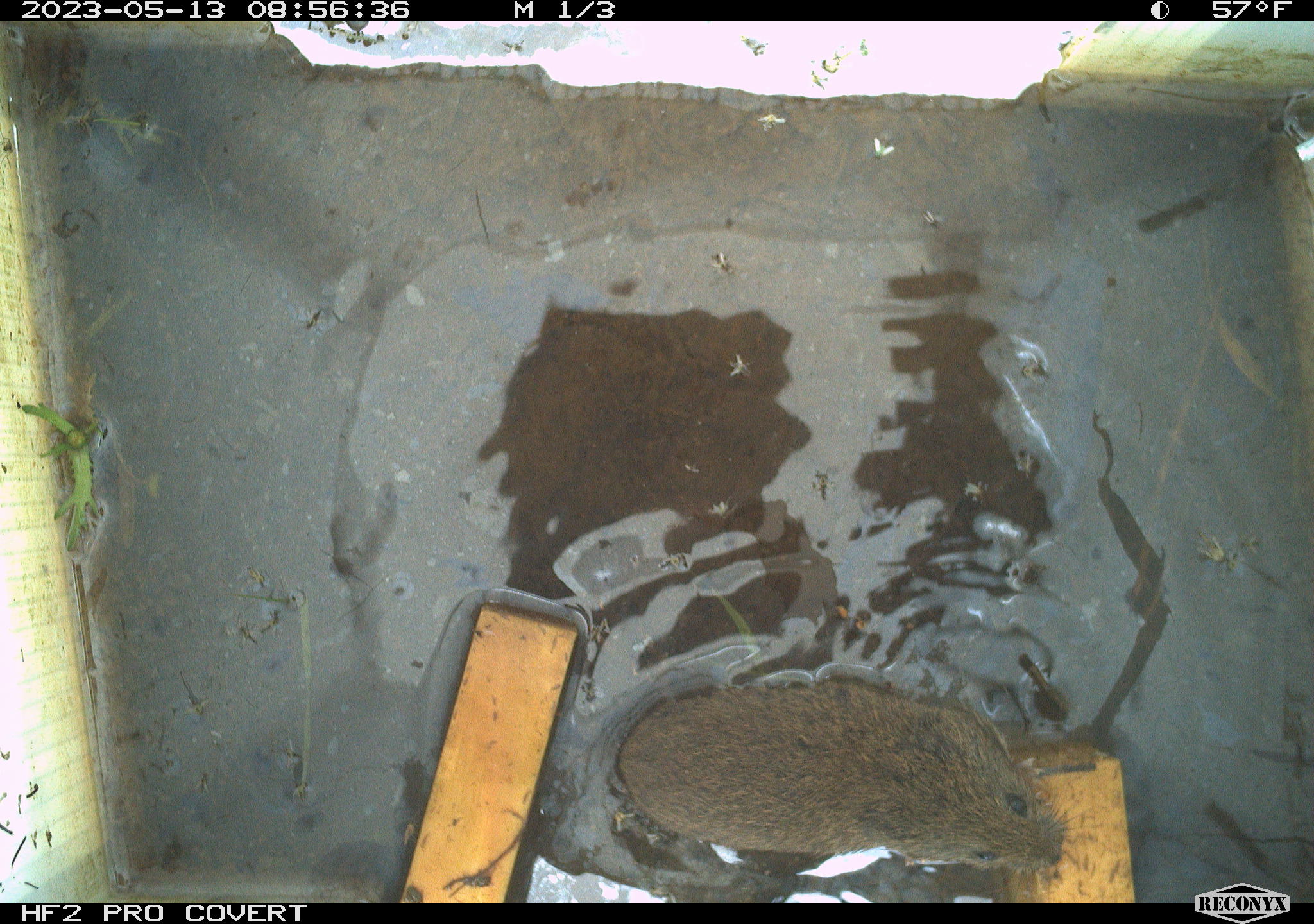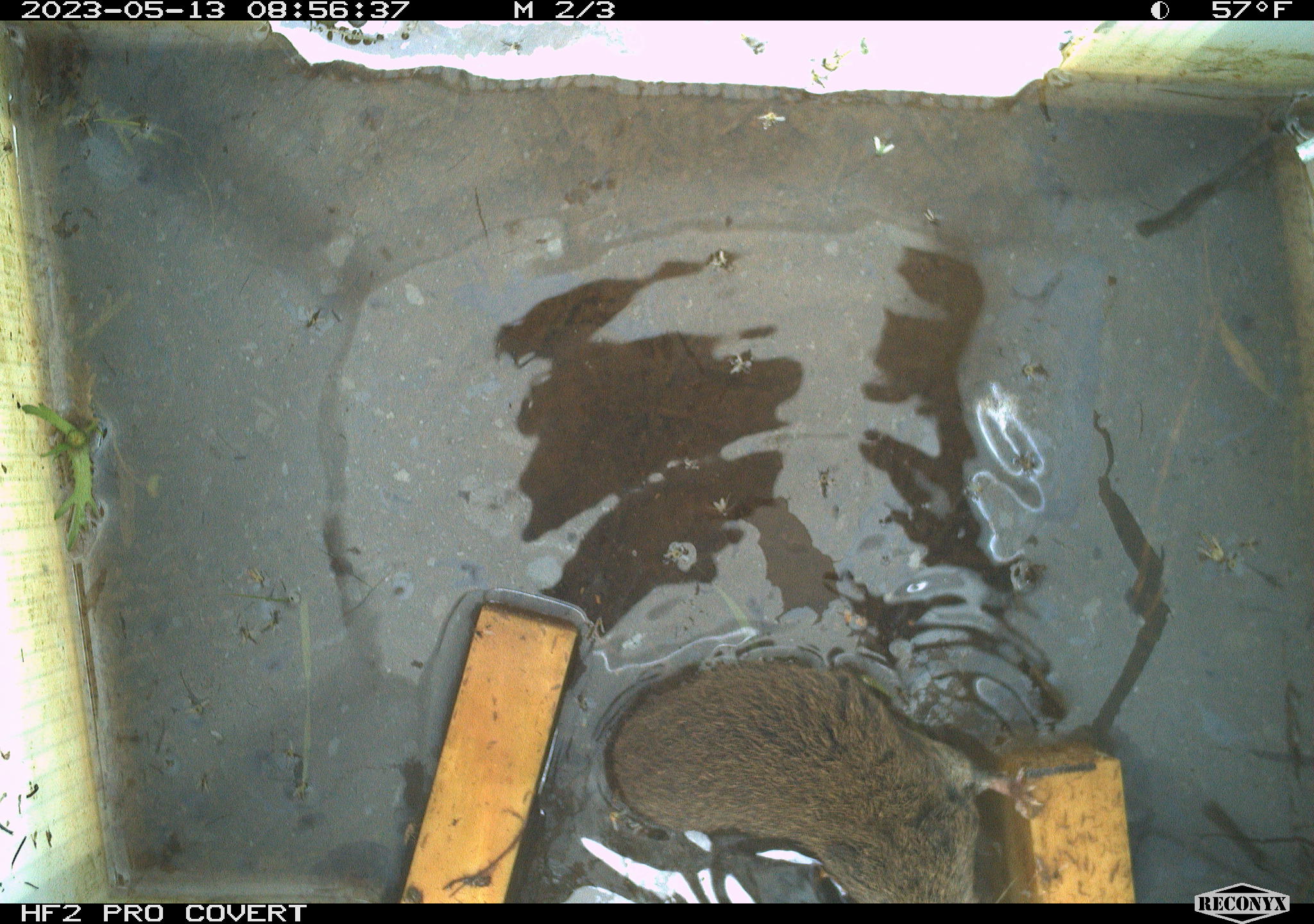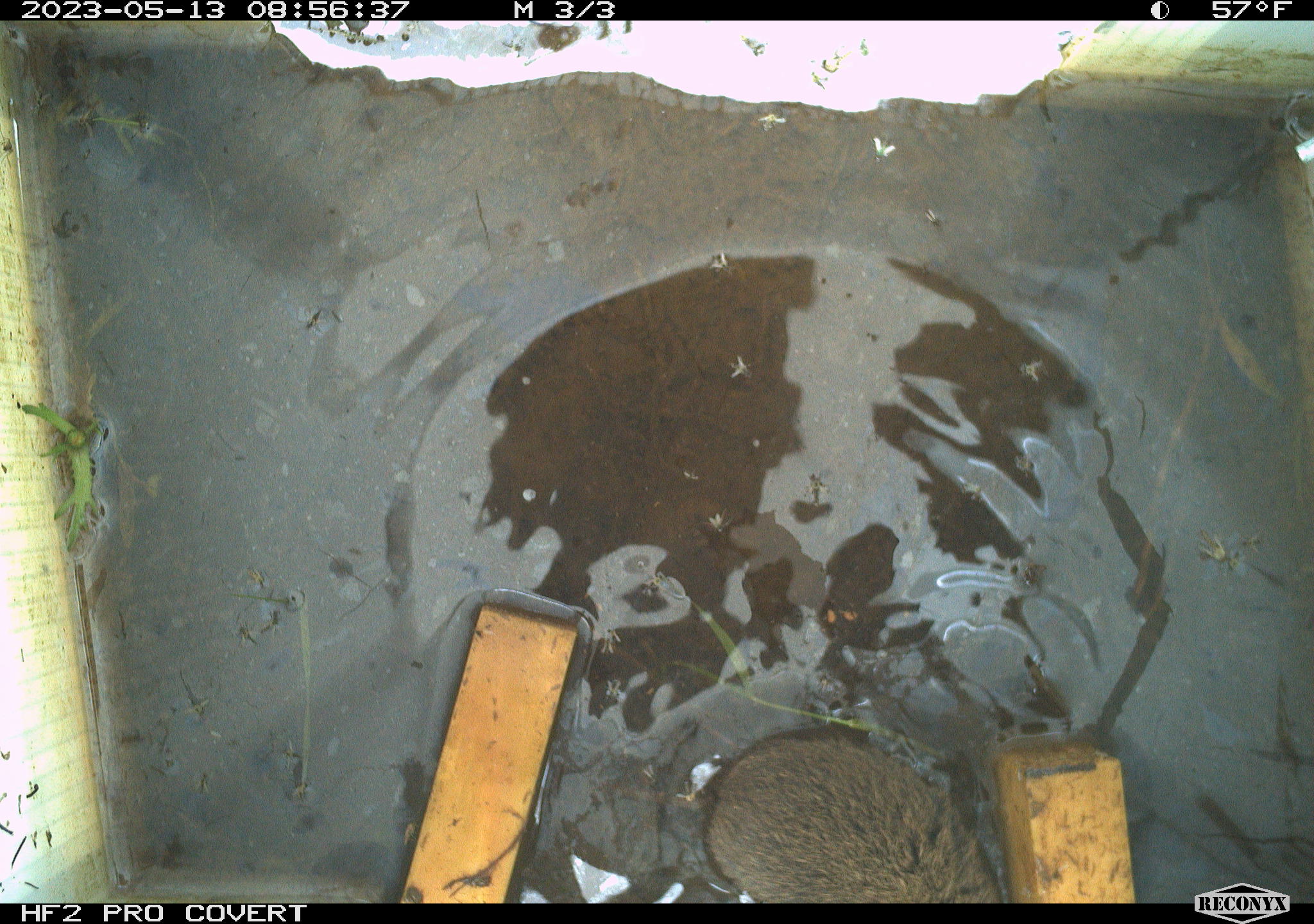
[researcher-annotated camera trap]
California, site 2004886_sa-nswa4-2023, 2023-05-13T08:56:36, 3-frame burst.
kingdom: Animalia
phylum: Chordata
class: Mammalia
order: Rodentia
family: Cricetidae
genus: Microtus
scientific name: Microtus californicus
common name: california vole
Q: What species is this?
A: California vole (Microtus californicus).